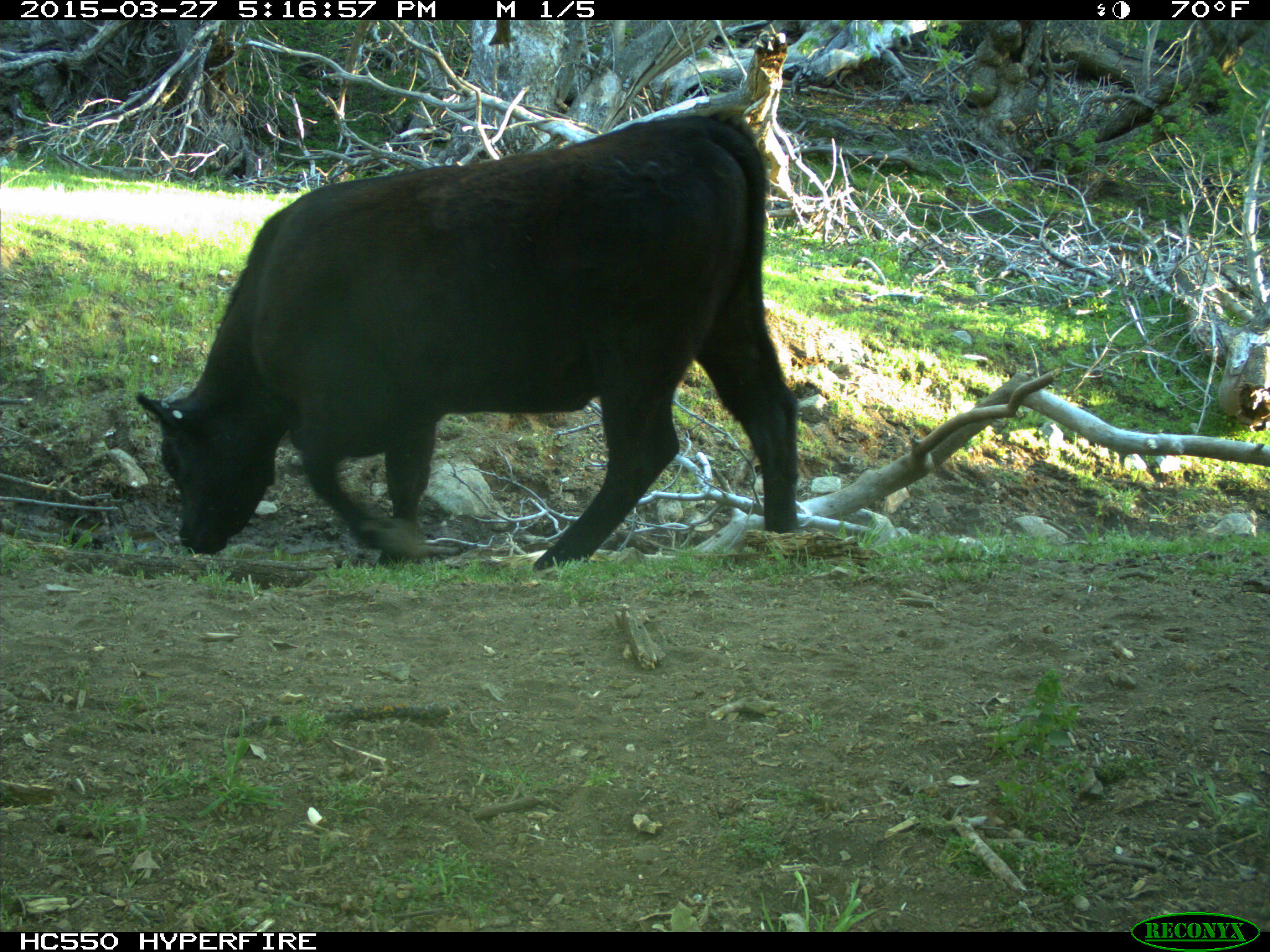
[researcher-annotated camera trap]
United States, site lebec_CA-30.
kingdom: Animalia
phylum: Chordata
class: Mammalia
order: Artiodactyla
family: Bovidae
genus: Bos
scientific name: Bos taurus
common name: domestic cow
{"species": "Bos taurus (domestic cow)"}